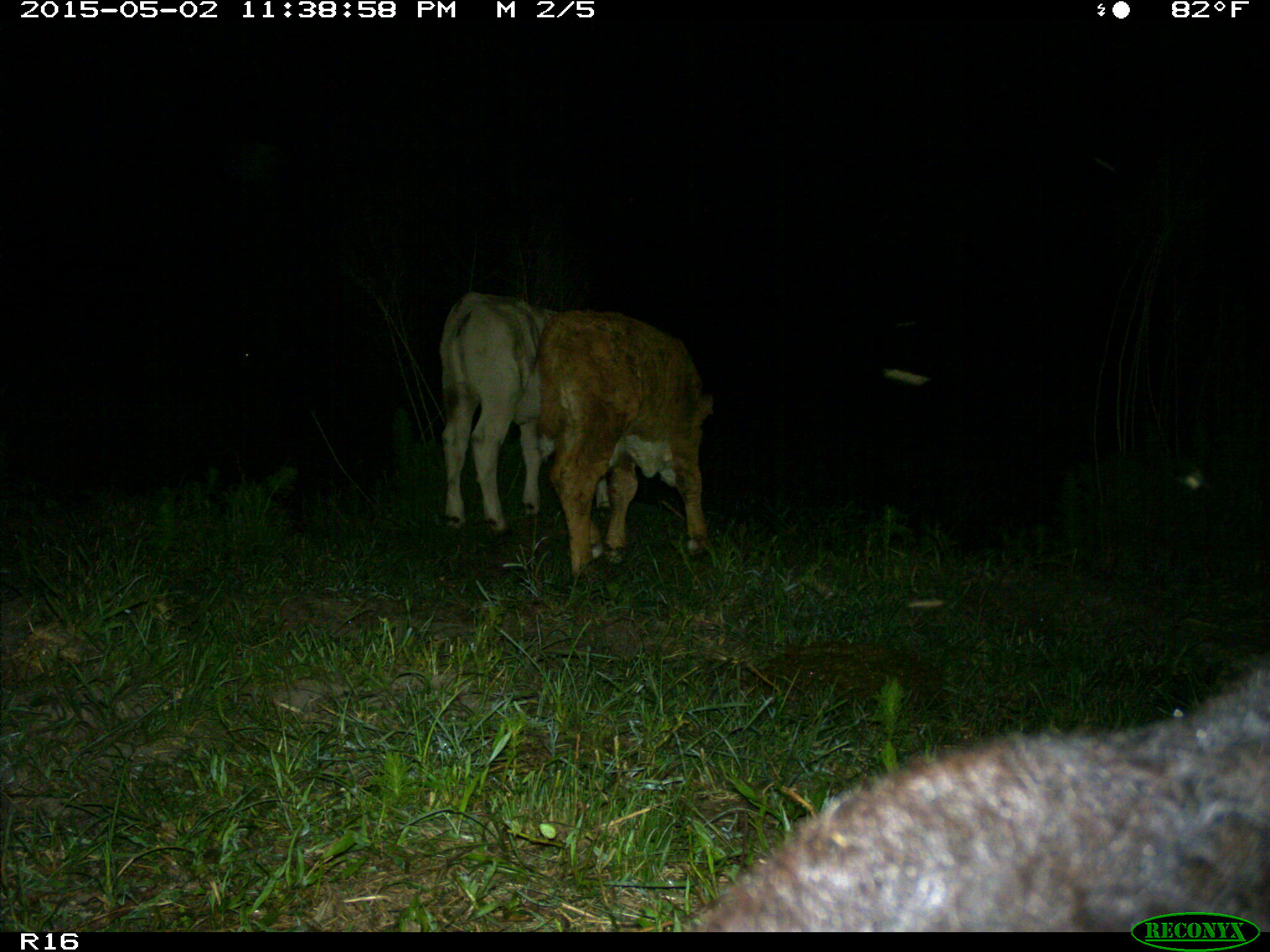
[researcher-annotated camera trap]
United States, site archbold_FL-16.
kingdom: Animalia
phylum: Chordata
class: Mammalia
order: Artiodactyla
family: Bovidae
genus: Bos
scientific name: Bos taurus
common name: domestic cow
Bos taurus (domestic cow).